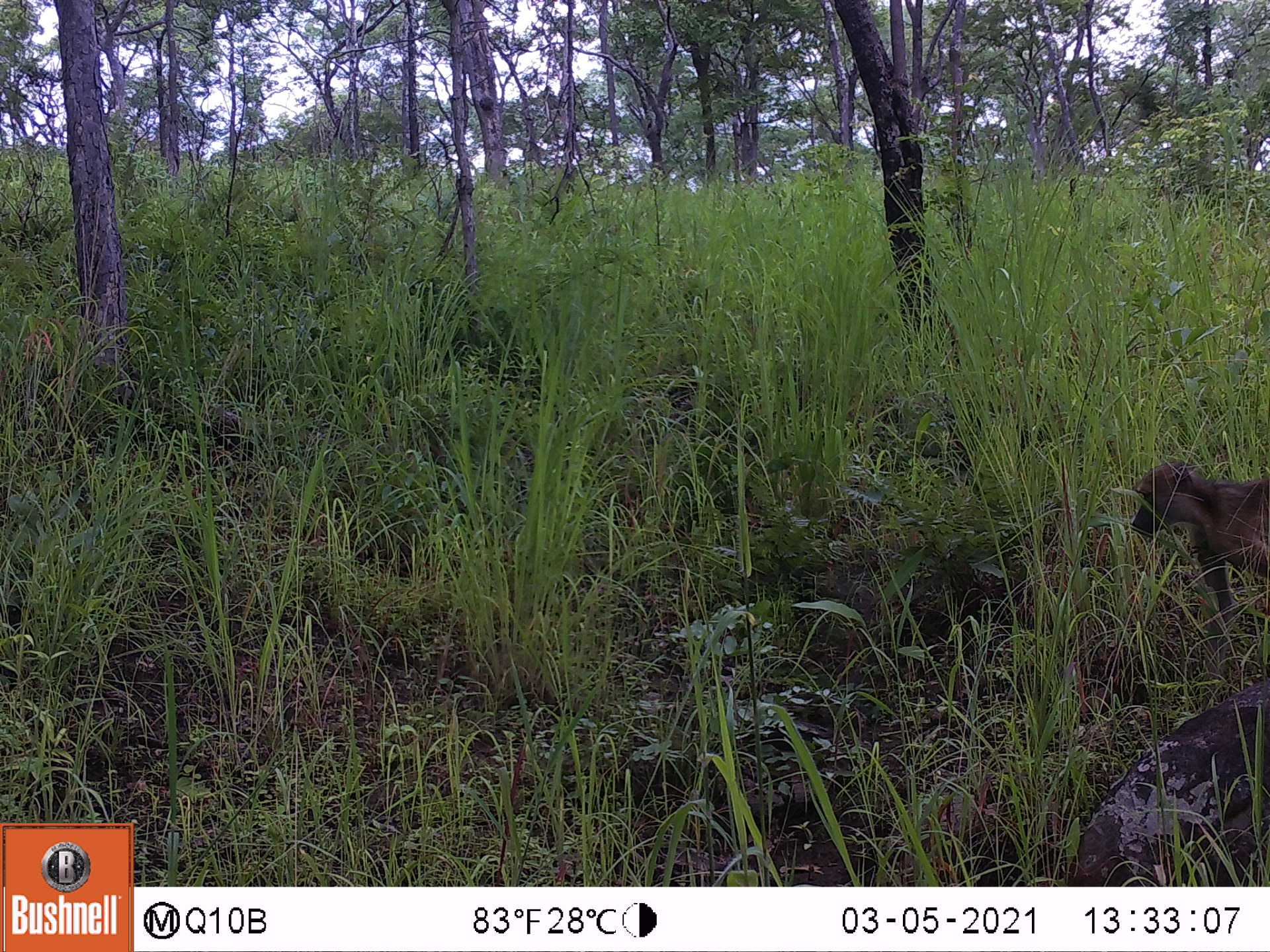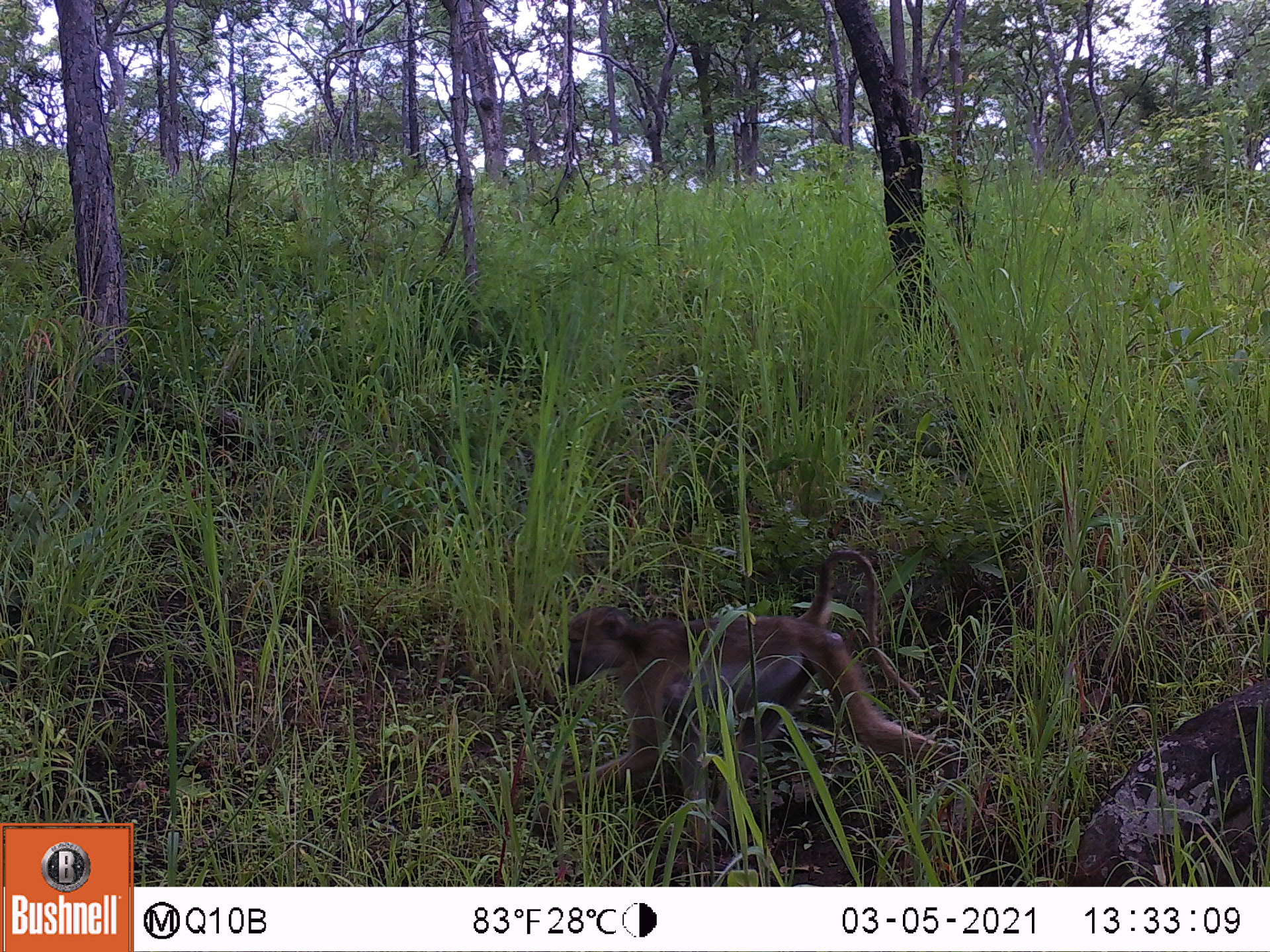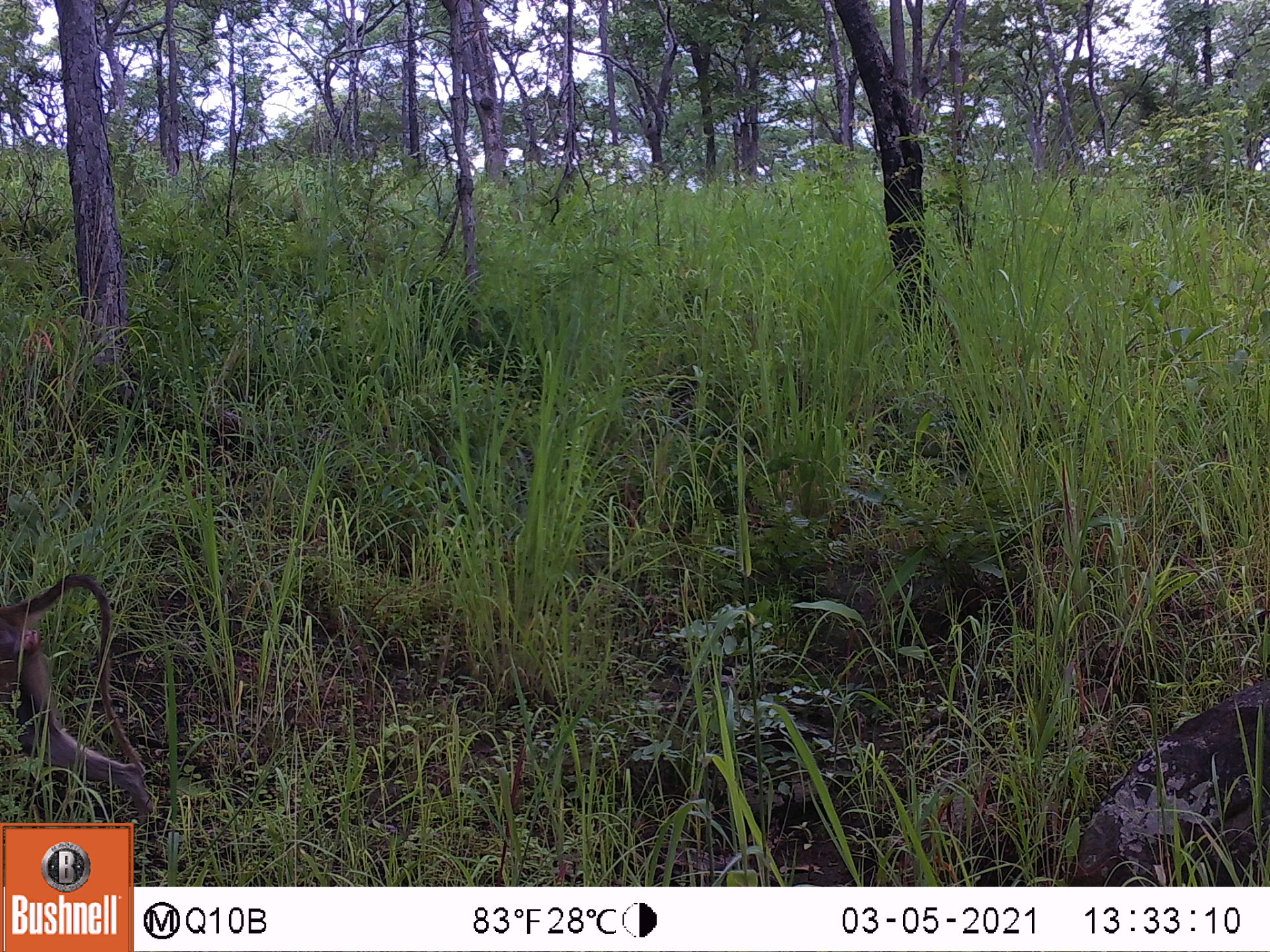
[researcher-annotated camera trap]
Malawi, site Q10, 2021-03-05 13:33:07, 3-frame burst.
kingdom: Animalia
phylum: Chordata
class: Mammalia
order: Primates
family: Cercopithecidae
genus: Papio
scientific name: Papio cynocephalus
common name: yellow baboon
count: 1